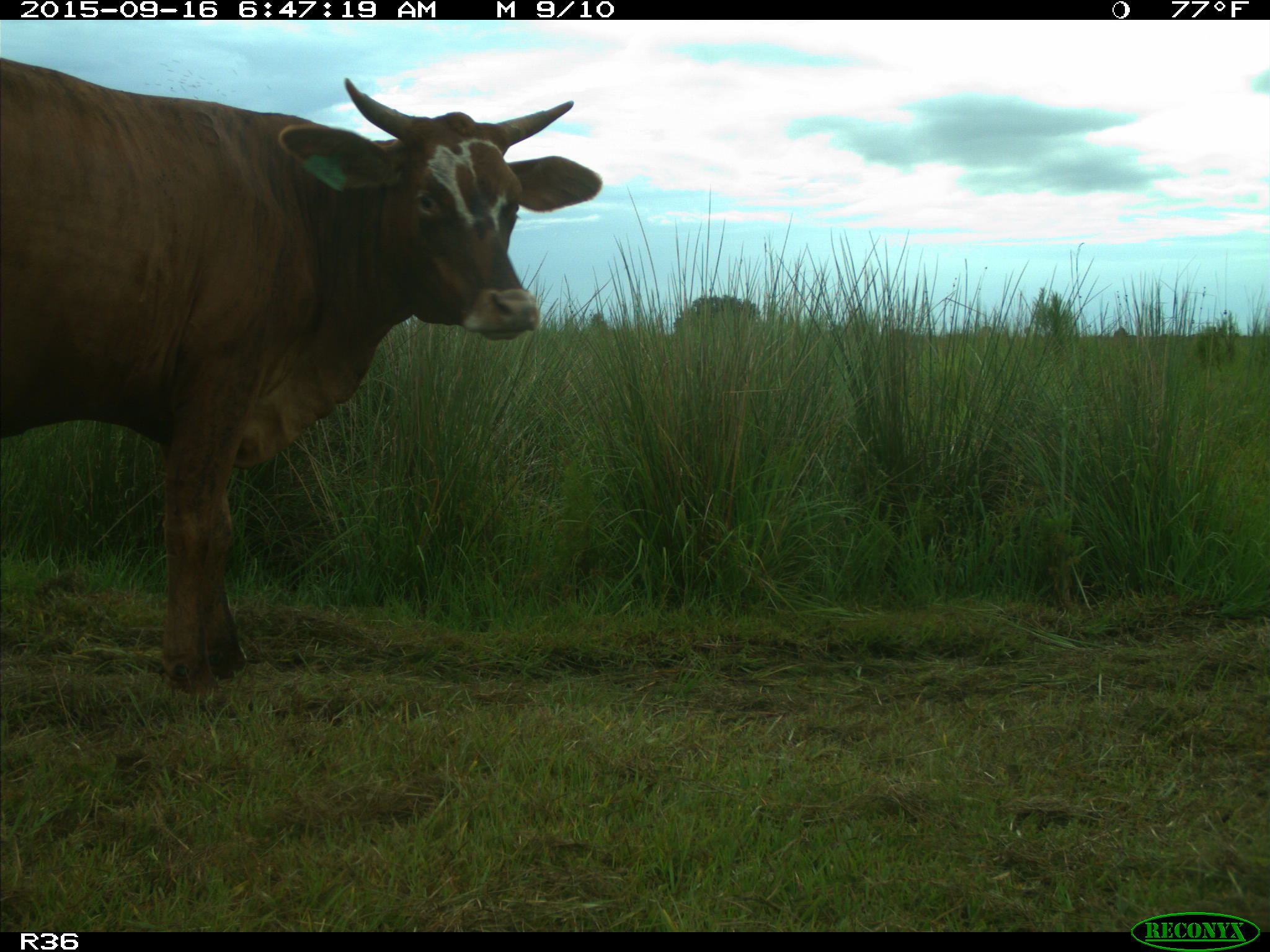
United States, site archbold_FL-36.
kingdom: Animalia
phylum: Chordata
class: Mammalia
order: Artiodactyla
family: Bovidae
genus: Bos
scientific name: Bos taurus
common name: domestic cow